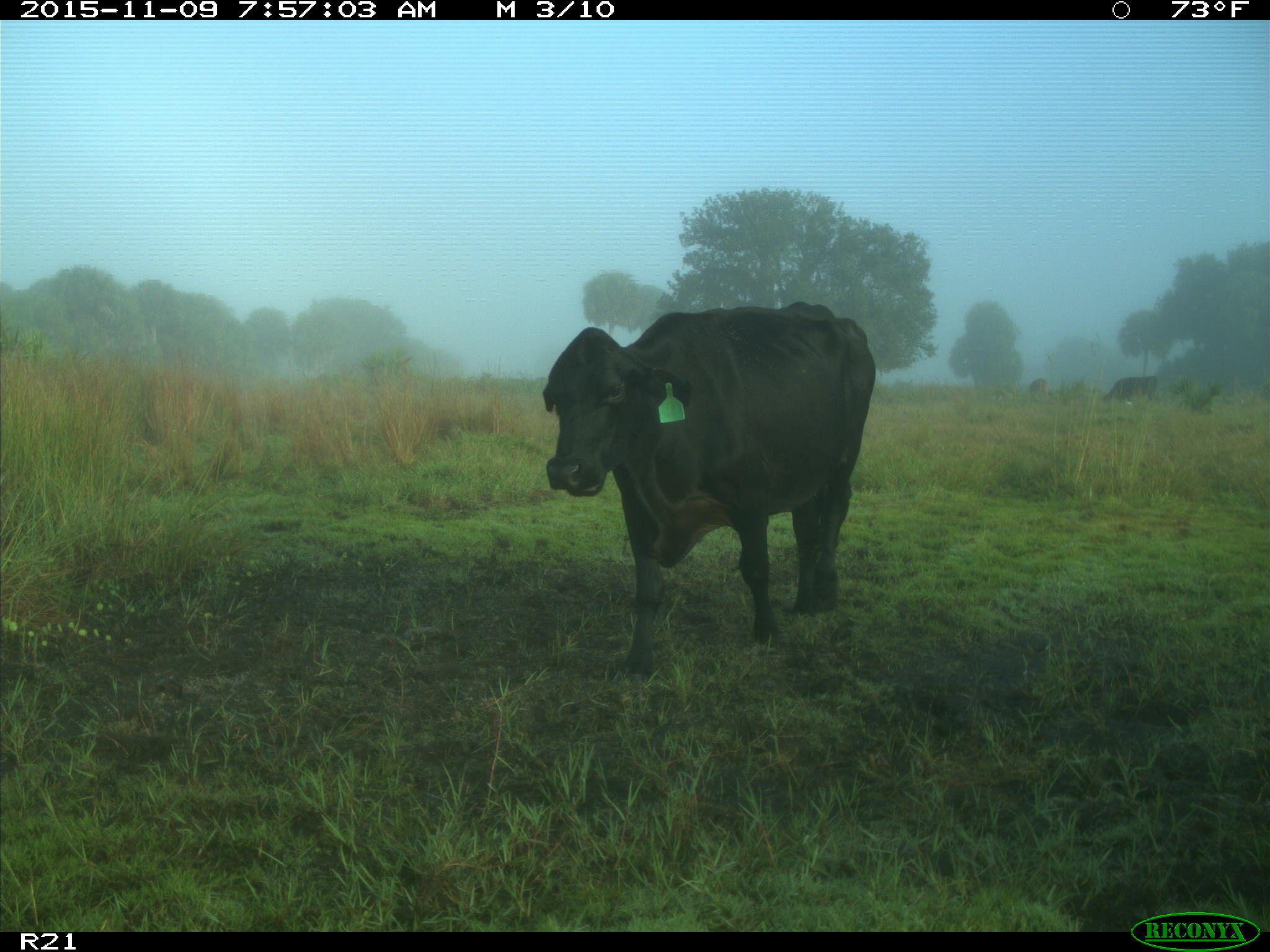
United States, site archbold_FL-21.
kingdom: Animalia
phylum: Chordata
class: Mammalia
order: Artiodactyla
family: Bovidae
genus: Bos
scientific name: Bos taurus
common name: domestic cow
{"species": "Bos taurus (domestic cow)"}